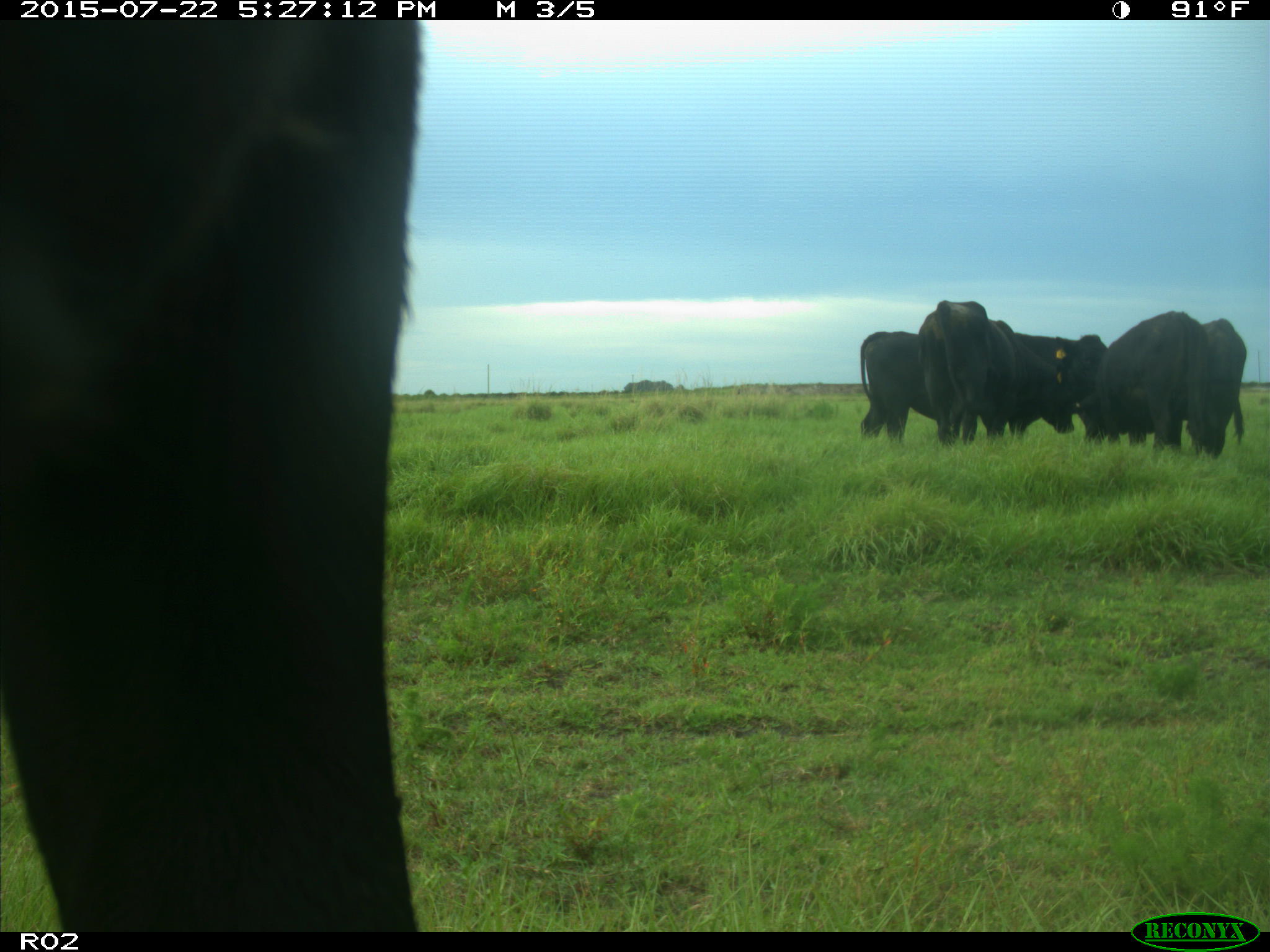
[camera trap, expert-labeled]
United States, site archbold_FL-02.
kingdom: Animalia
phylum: Chordata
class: Mammalia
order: Artiodactyla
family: Bovidae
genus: Bos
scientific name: Bos taurus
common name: domestic cow